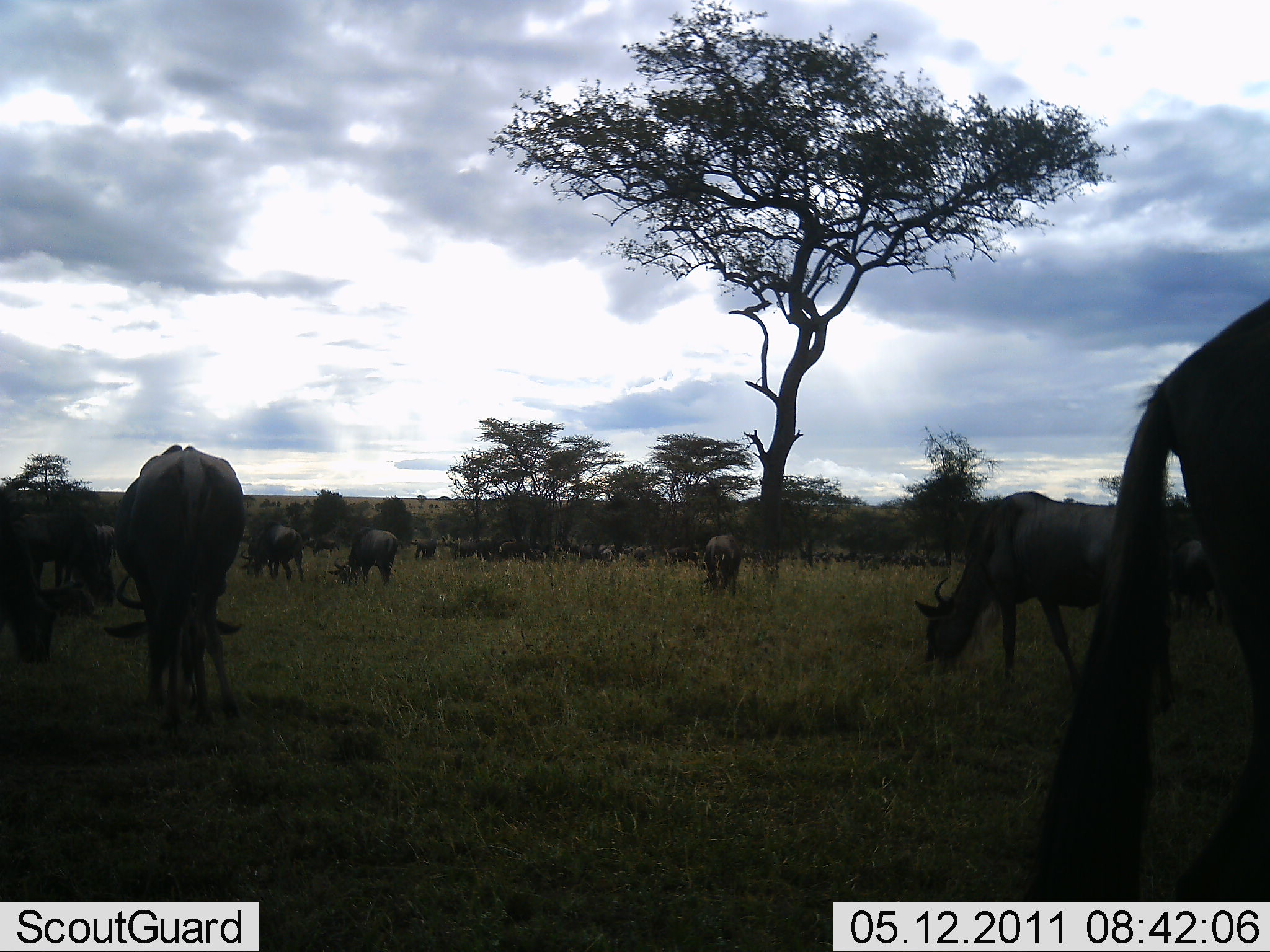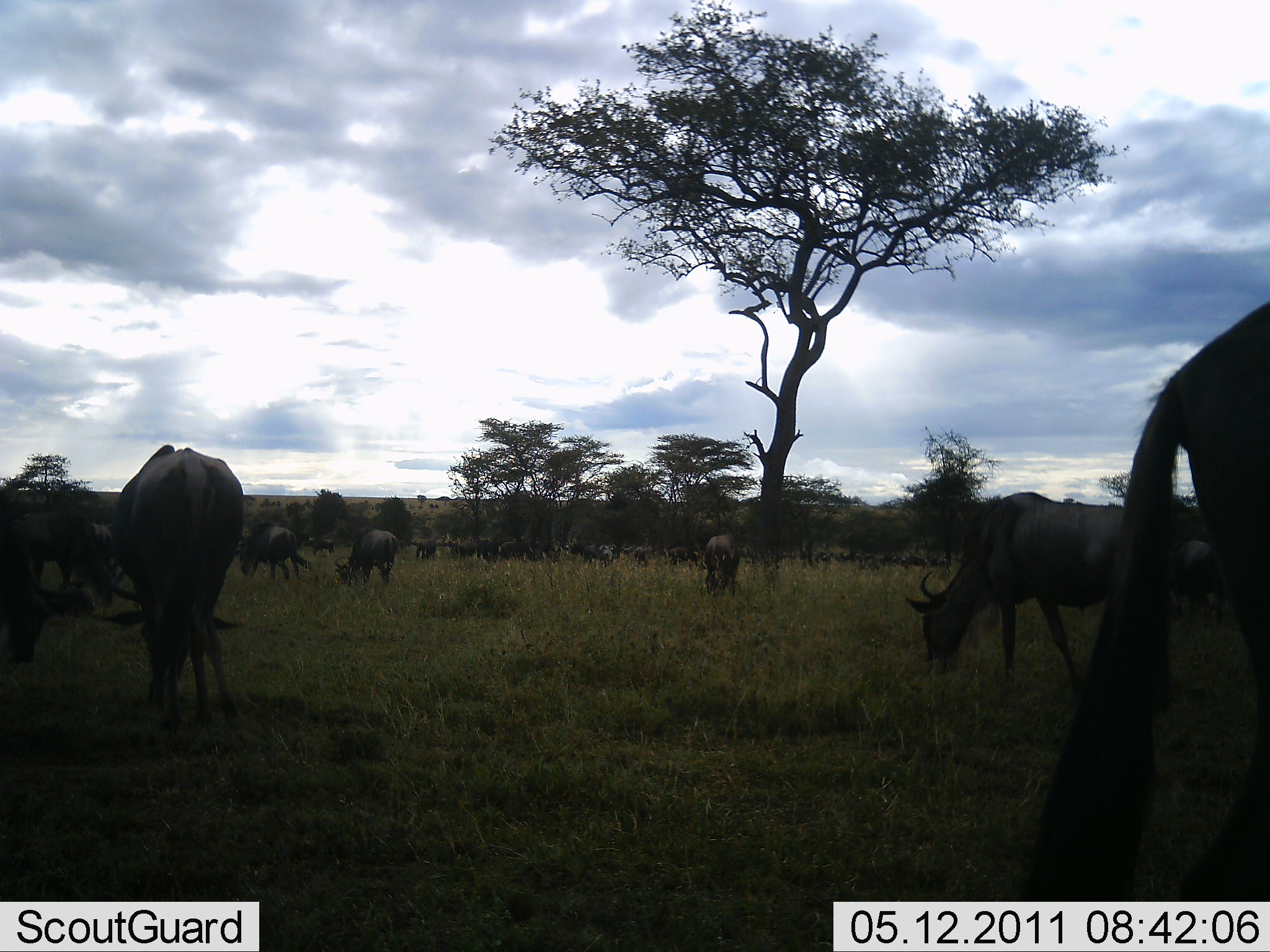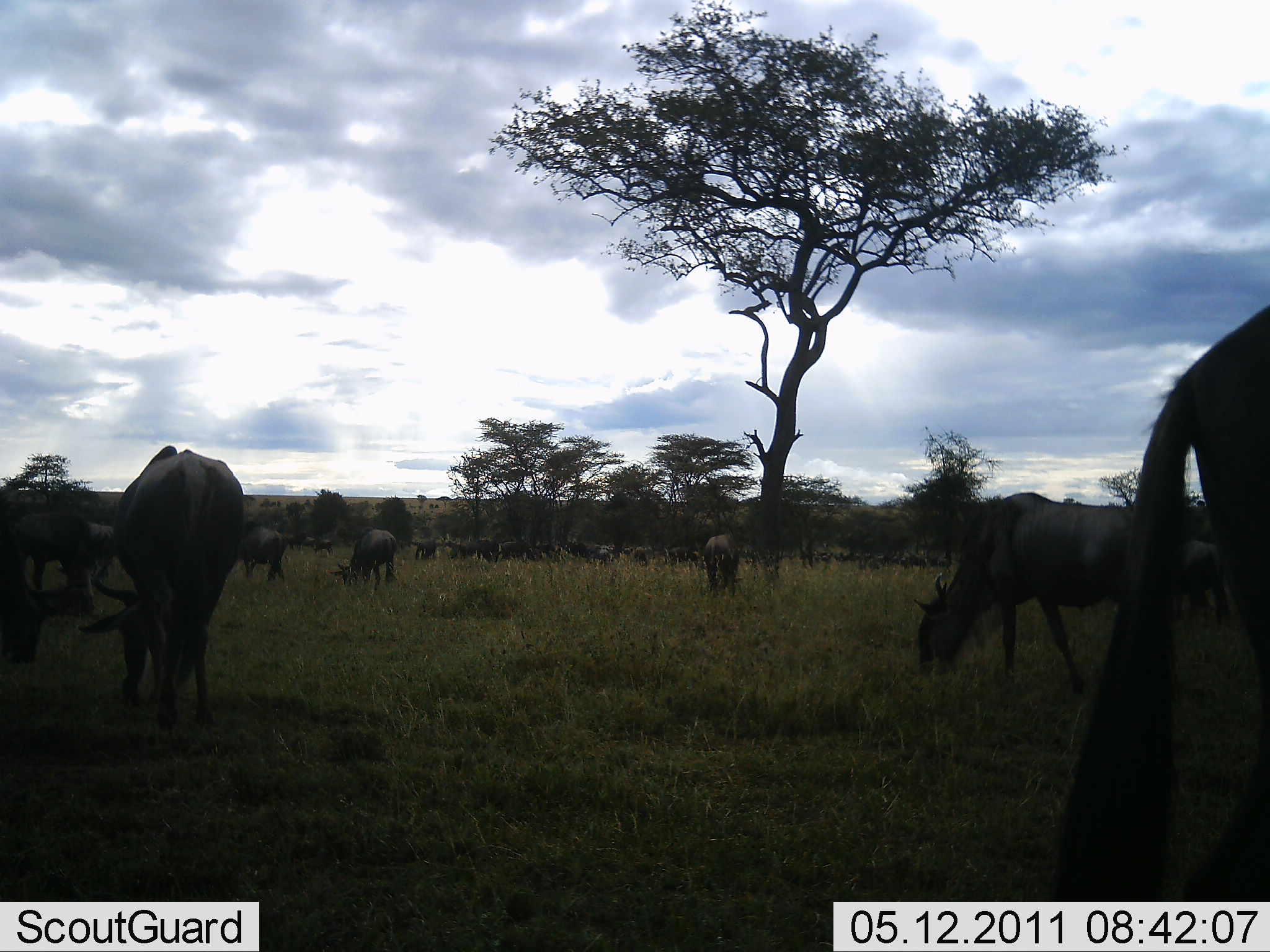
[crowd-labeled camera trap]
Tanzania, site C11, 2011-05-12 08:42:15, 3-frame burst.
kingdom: Animalia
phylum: Chordata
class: Mammalia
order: Artiodactyla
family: Bovidae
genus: Connochaetes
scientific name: Connochaetes taurinus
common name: blue wildebeest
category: wildebeest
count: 11-50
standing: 54%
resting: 8%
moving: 8%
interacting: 0%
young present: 0%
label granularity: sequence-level